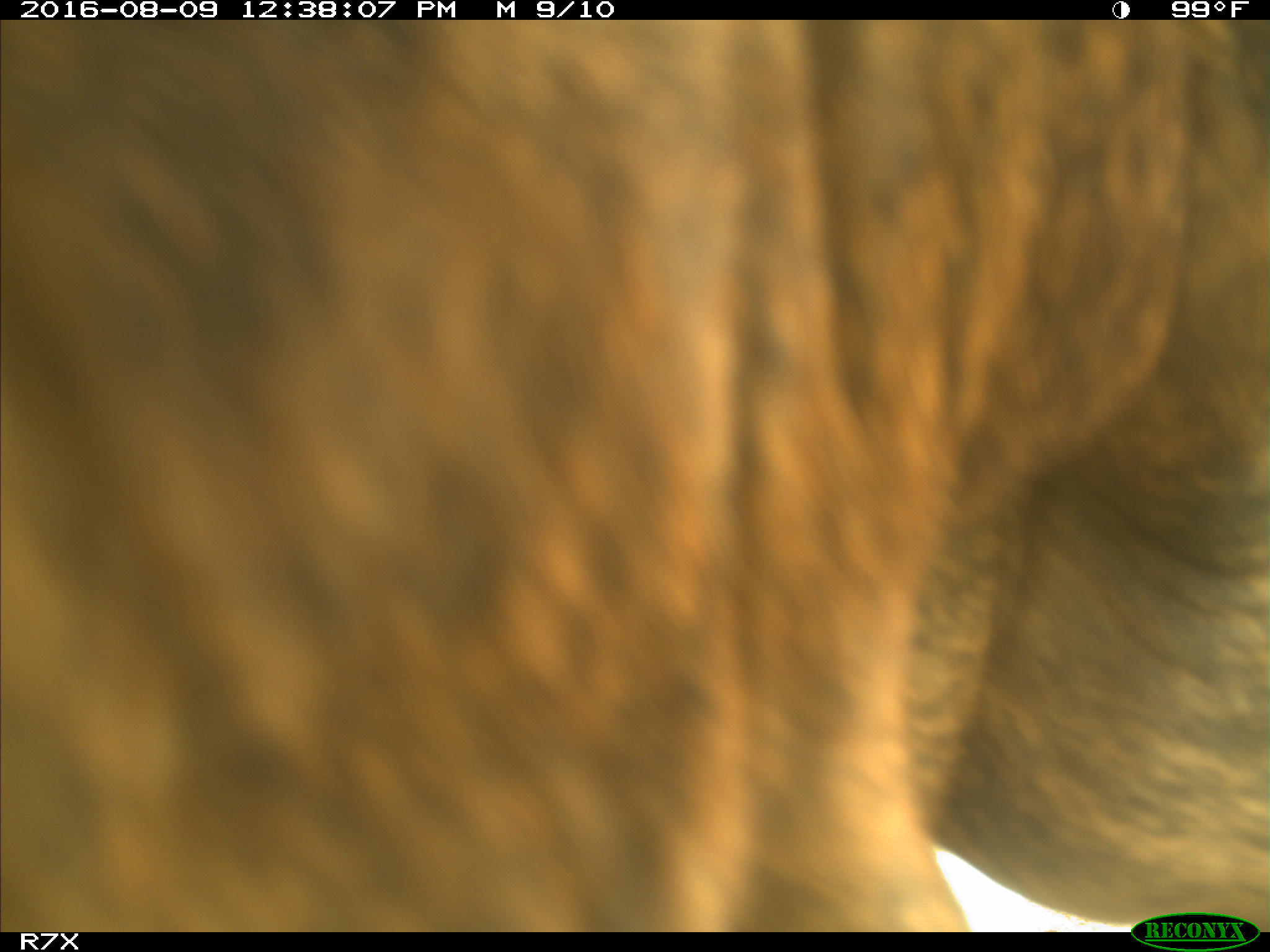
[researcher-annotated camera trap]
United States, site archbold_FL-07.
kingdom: Animalia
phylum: Chordata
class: Mammalia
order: Artiodactyla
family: Bovidae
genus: Bos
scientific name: Bos taurus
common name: domestic cow